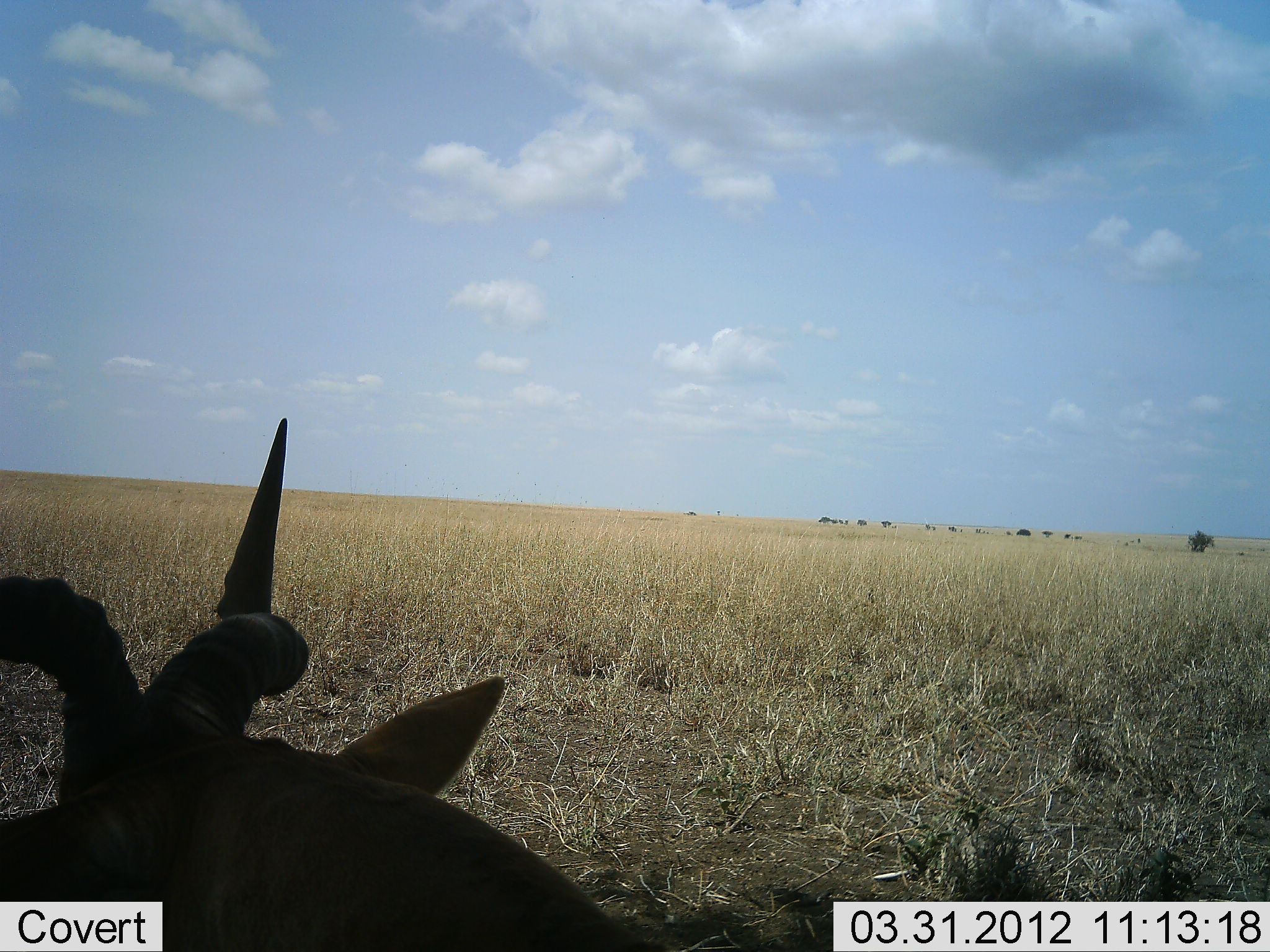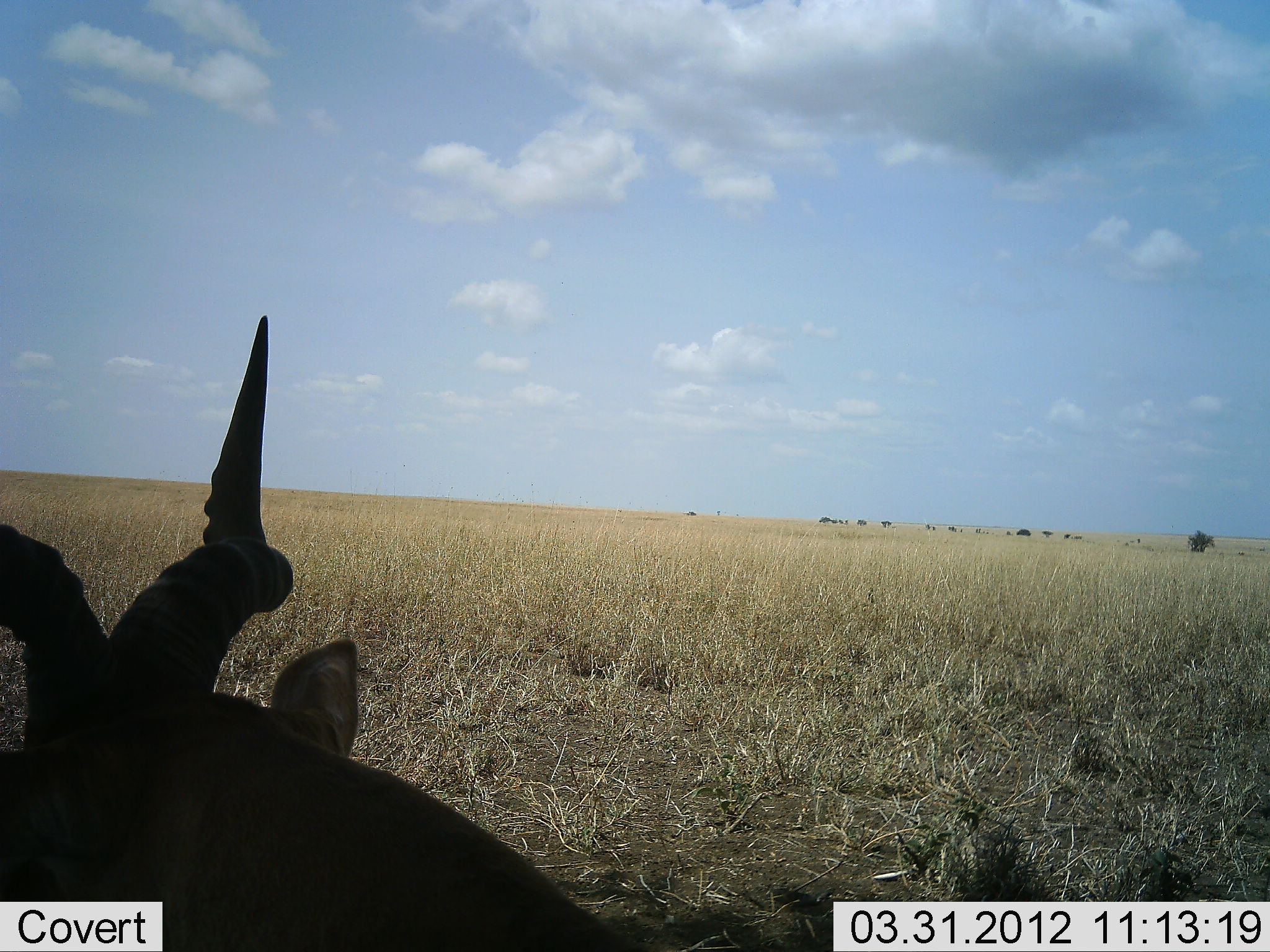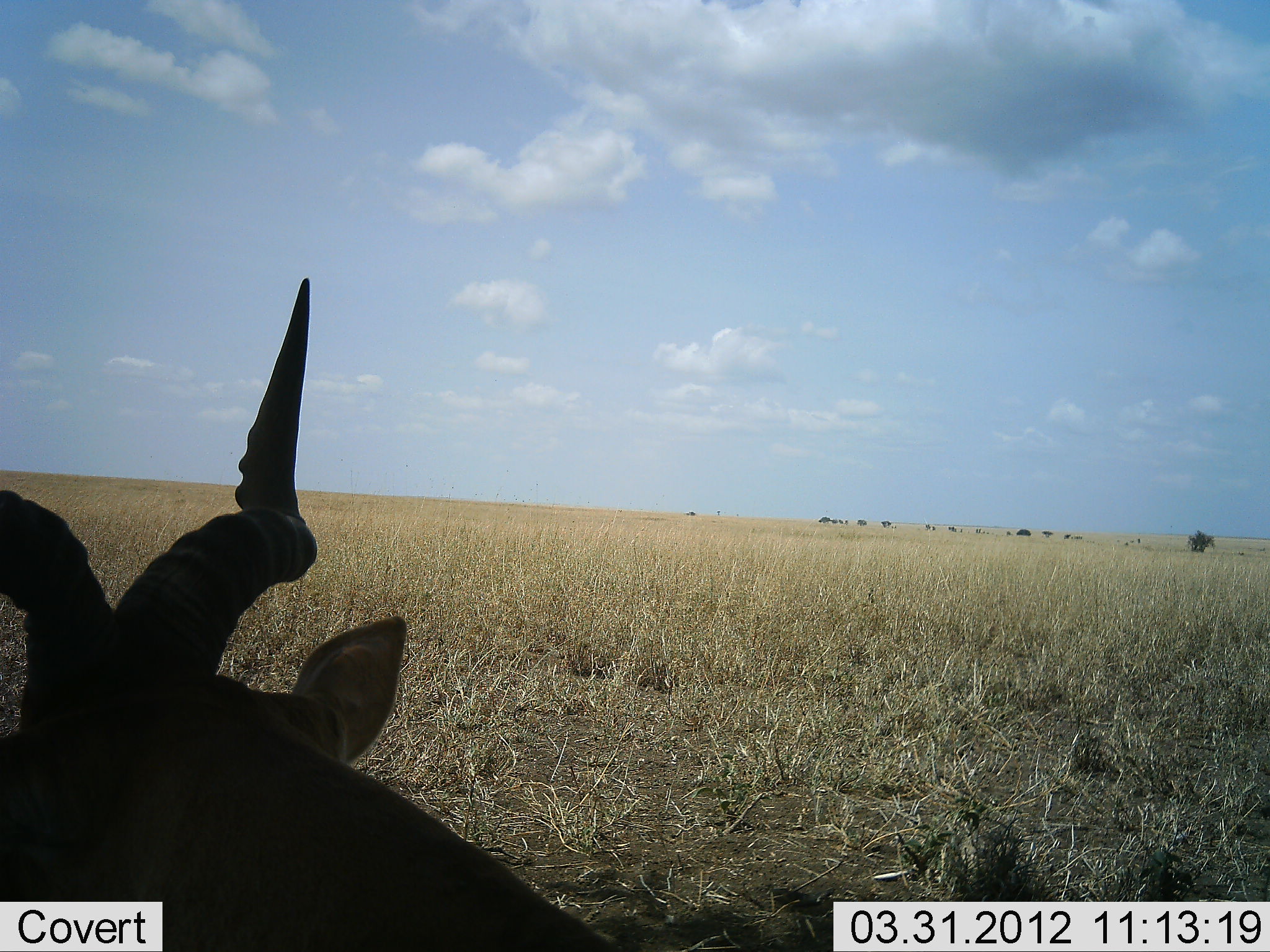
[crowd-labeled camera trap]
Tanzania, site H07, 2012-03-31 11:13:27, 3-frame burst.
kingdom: Animalia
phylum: Chordata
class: Mammalia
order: Artiodactyla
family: Bovidae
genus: Alcelaphus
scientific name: Alcelaphus buselaphus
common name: hartebeest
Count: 1.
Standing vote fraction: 31%.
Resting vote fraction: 62%.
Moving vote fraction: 6%.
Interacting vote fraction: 0%.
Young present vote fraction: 0%.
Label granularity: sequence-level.